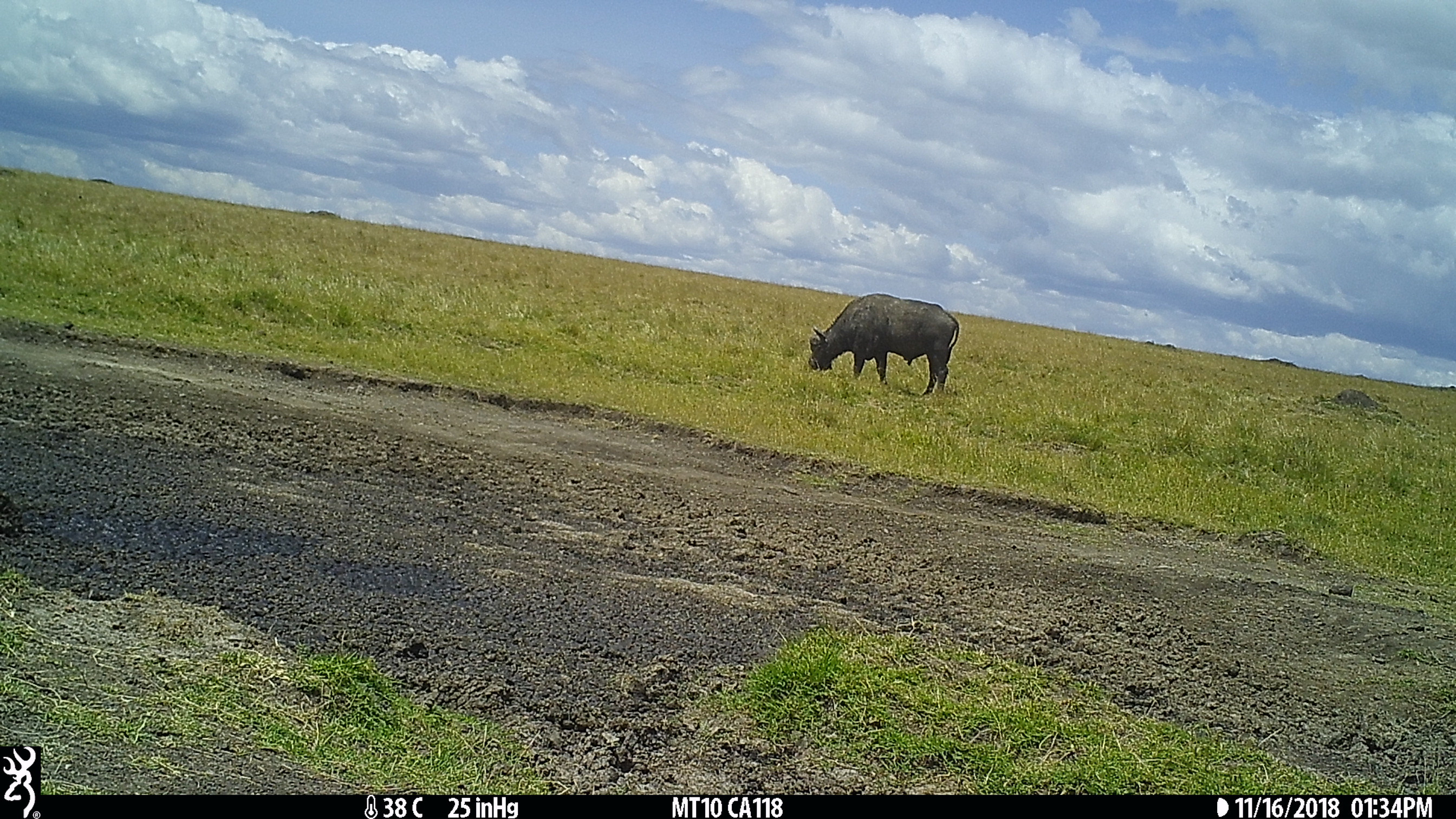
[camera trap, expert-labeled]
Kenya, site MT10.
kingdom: Animalia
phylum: Chordata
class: Mammalia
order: Artiodactyla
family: Bovidae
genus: Syncerus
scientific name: Syncerus caffer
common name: buffalo